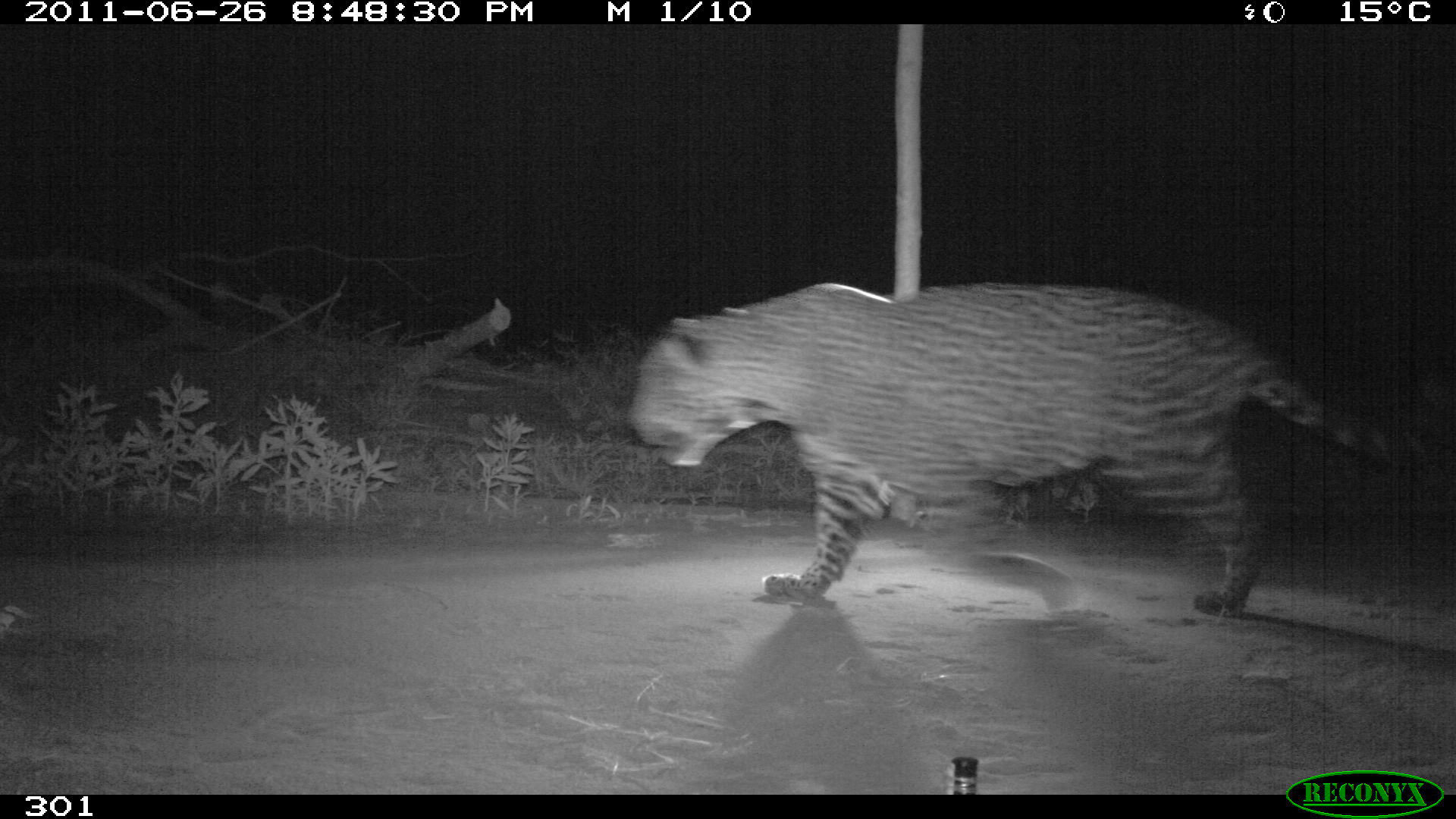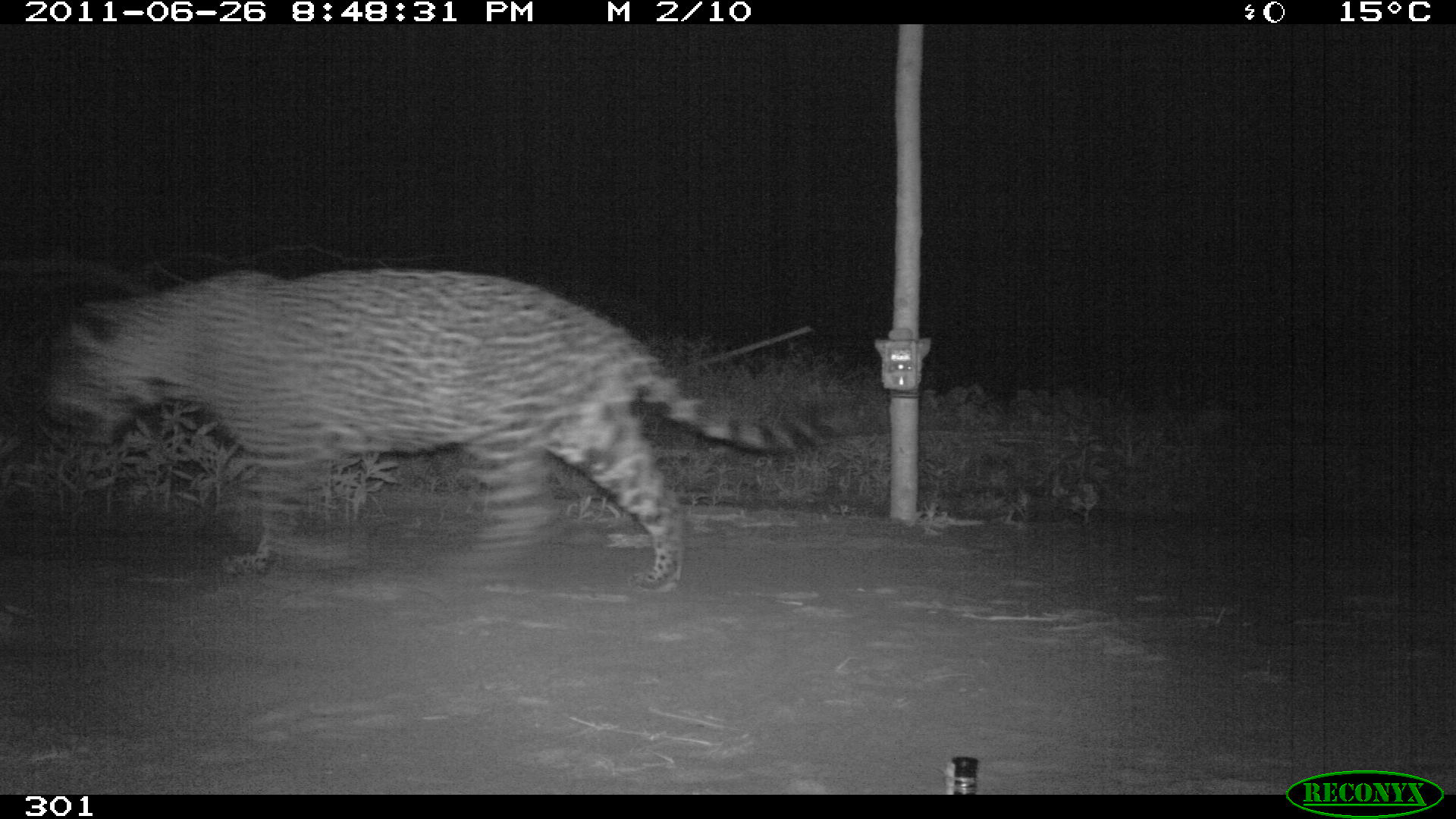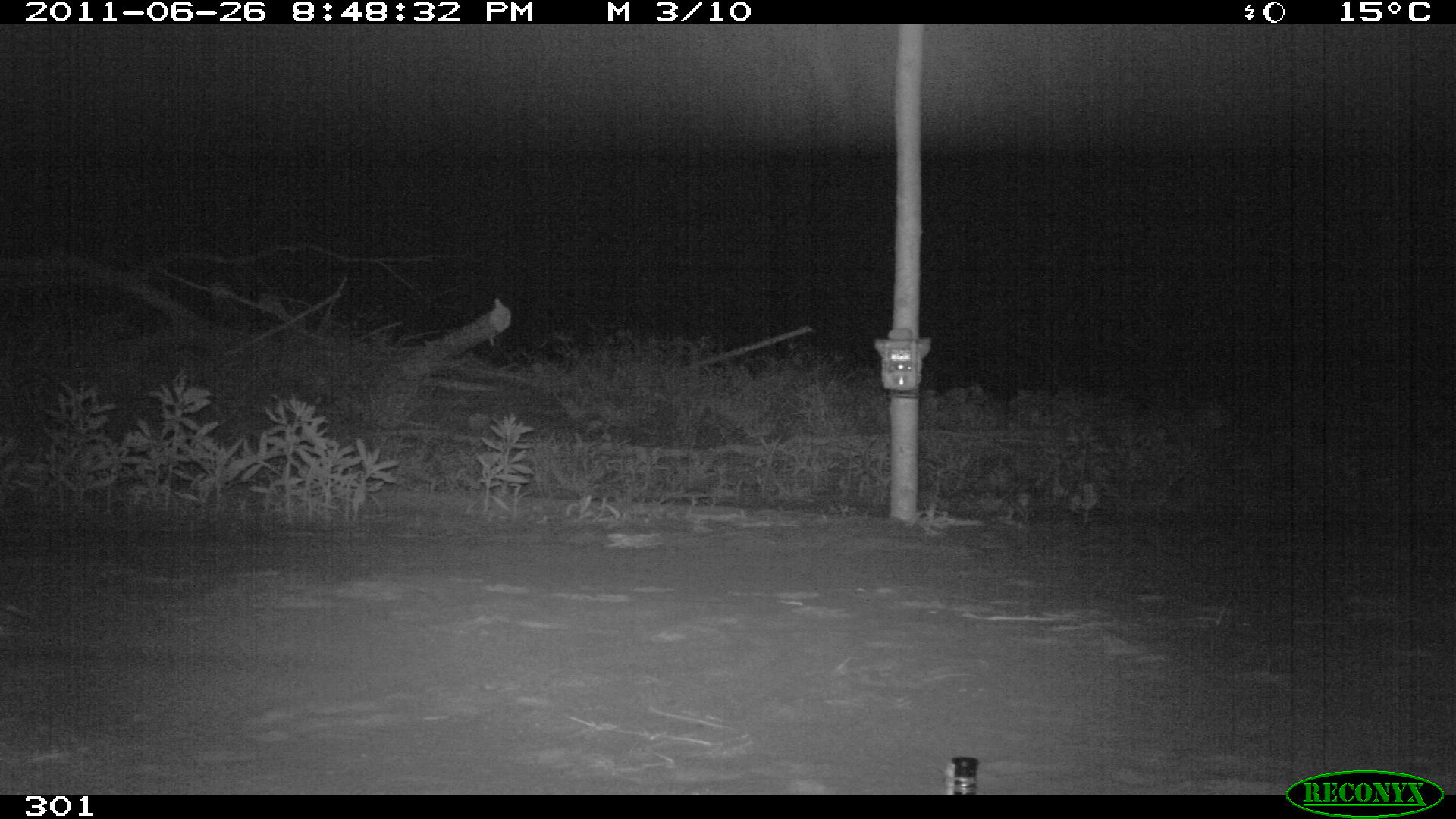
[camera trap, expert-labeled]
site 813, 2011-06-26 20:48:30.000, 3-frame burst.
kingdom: Animalia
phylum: Chordata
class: Mammalia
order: Carnivora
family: Felidae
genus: Panthera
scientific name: Panthera onca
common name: jaguar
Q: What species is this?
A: Panthera onca (jaguar).